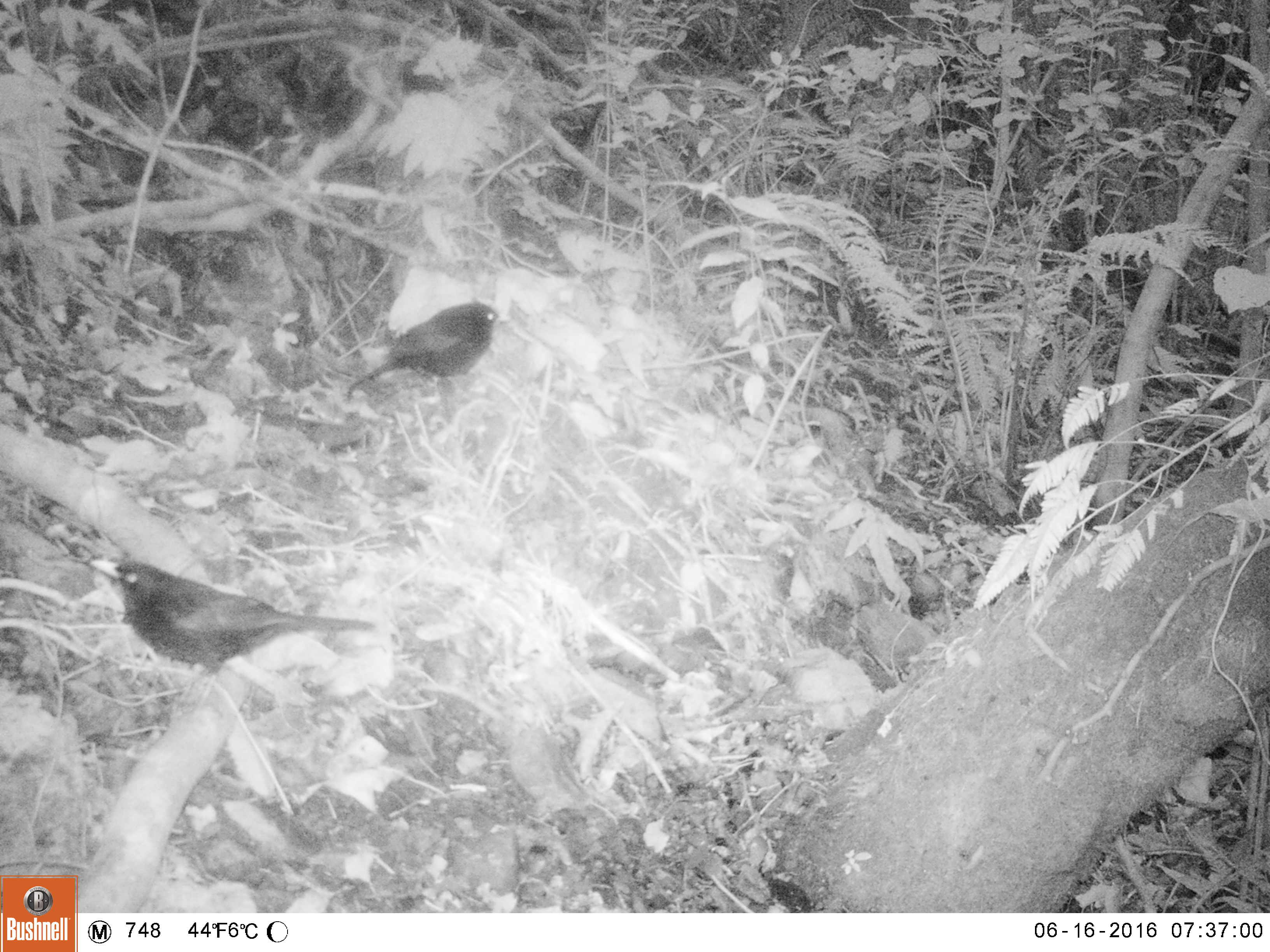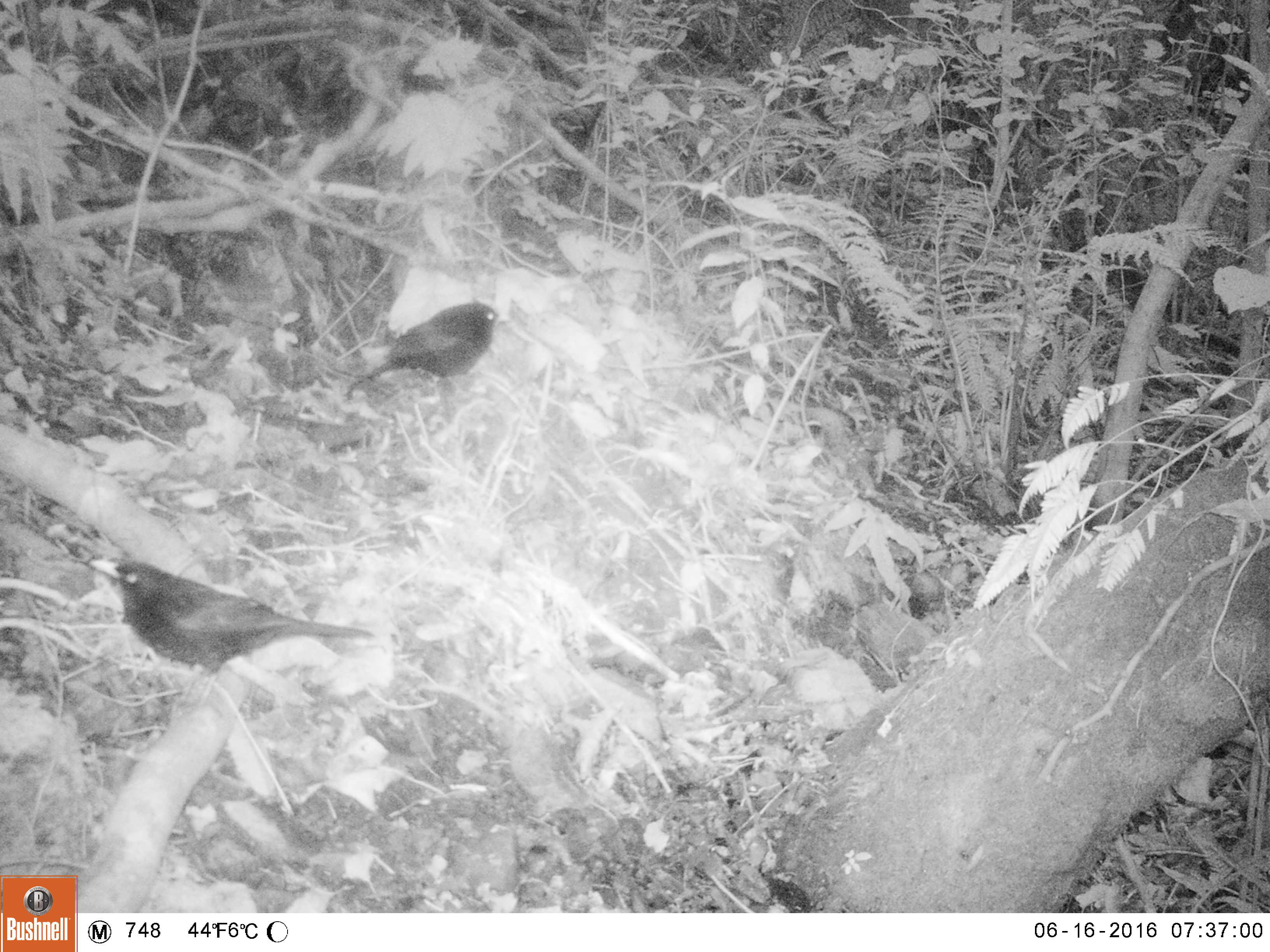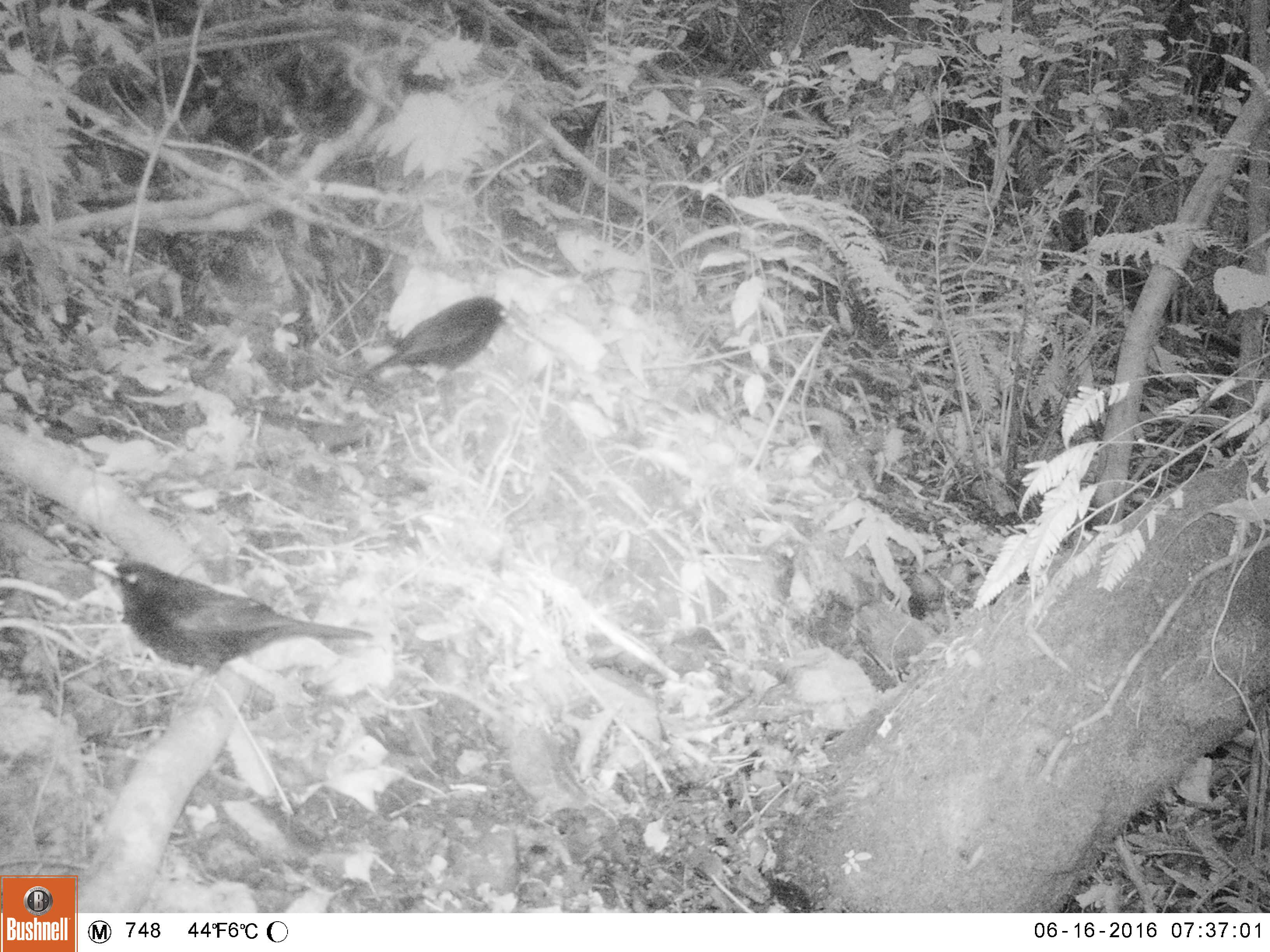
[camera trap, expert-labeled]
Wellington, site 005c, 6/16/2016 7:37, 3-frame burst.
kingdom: Animalia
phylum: Chordata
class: Aves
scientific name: Aves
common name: bird